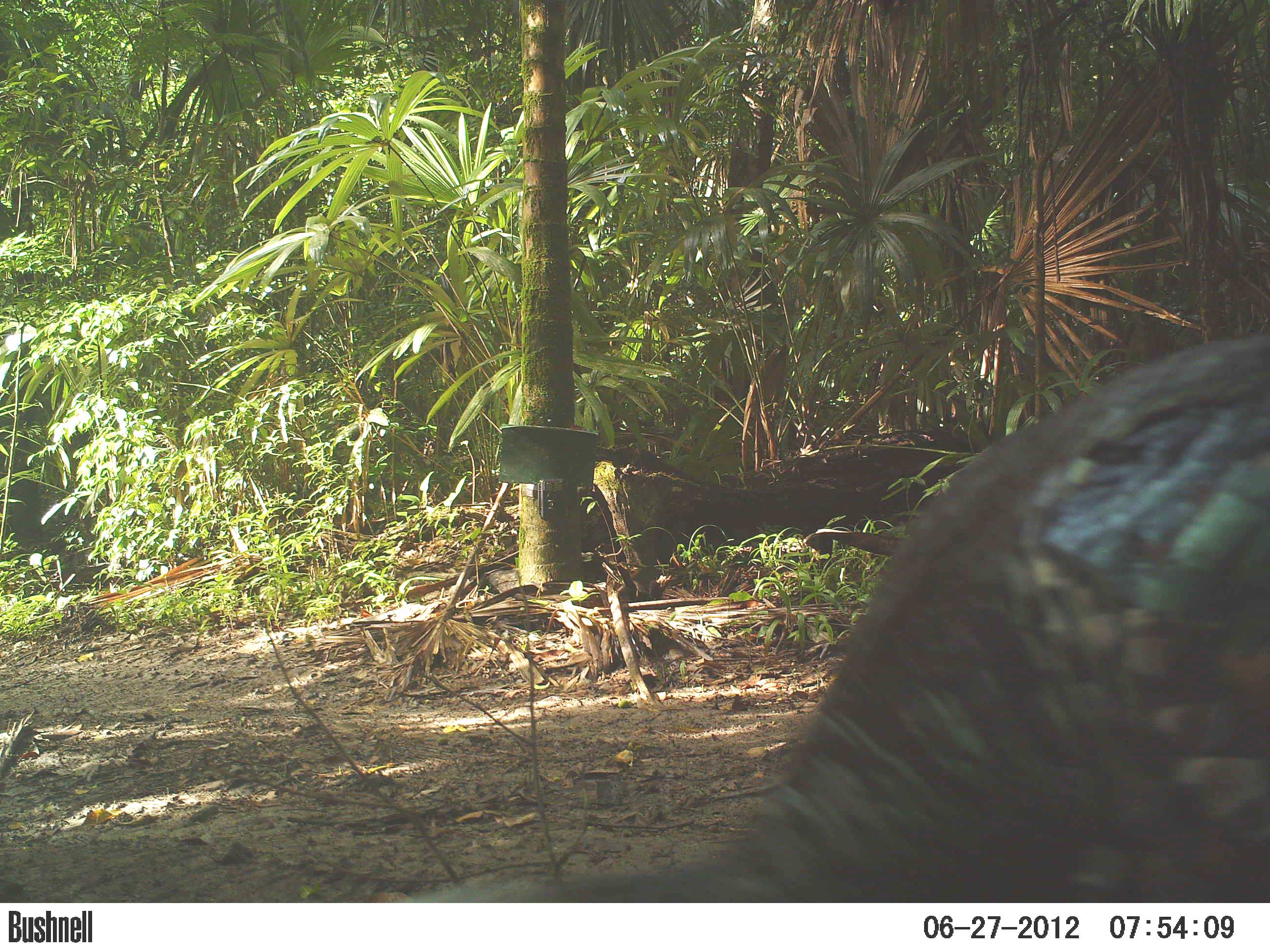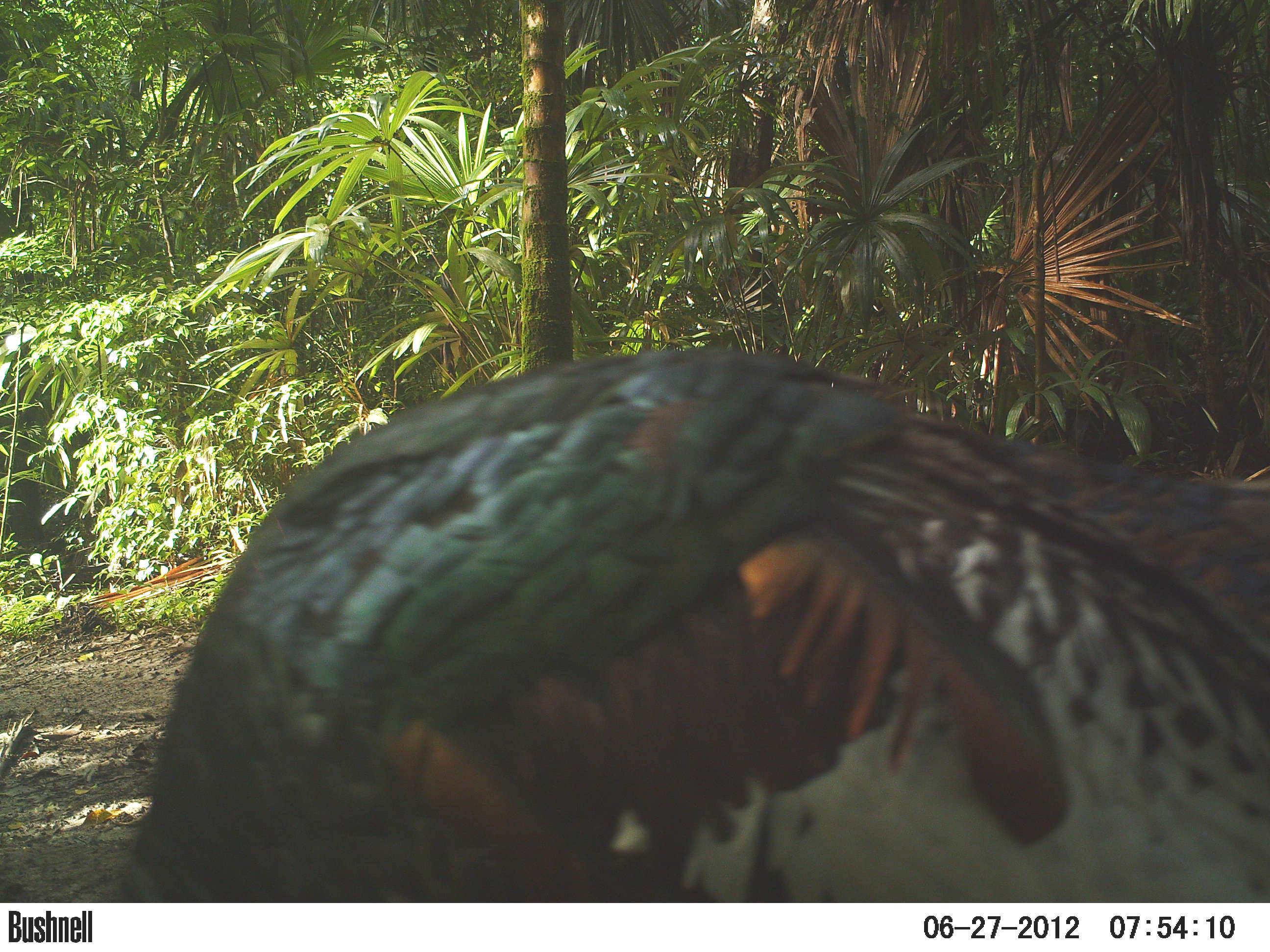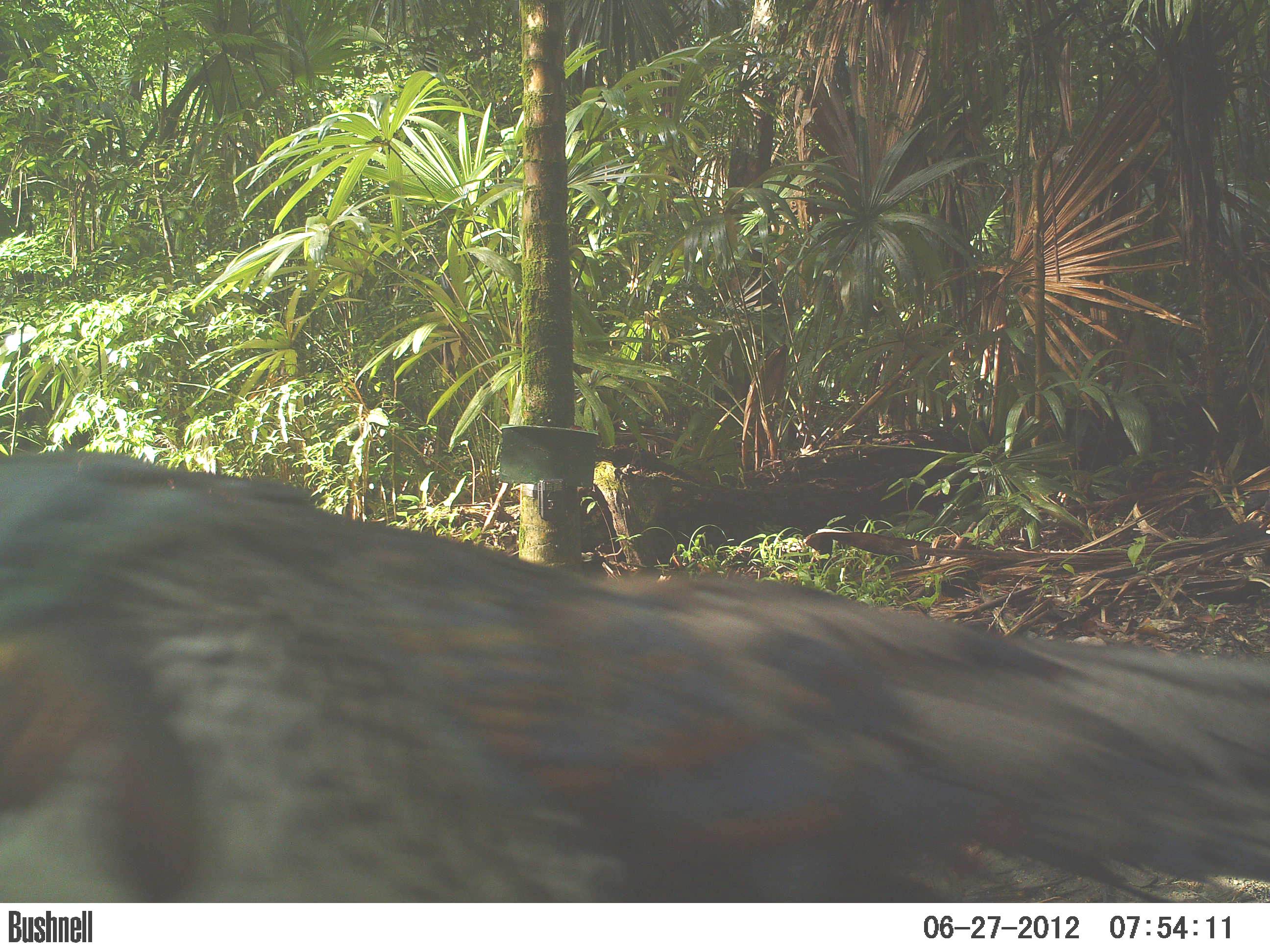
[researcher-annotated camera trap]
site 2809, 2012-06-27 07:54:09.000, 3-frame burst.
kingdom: Animalia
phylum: Chordata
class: Aves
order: Galliformes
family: Phasianidae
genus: Meleagris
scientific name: Meleagris ocellata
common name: ocellated turkey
Meleagris ocellata (ocellated turkey), count 1, age adult.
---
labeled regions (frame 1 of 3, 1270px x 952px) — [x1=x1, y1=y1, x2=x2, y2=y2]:
meleagris ocellata: [x1=401, y1=330, x2=1270, y2=902]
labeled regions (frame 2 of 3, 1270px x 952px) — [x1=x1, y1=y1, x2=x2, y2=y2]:
meleagris ocellata: [x1=104, y1=344, x2=1270, y2=902]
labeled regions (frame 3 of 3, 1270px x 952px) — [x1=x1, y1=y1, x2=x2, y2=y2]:
meleagris ocellata: [x1=0, y1=446, x2=1270, y2=903]